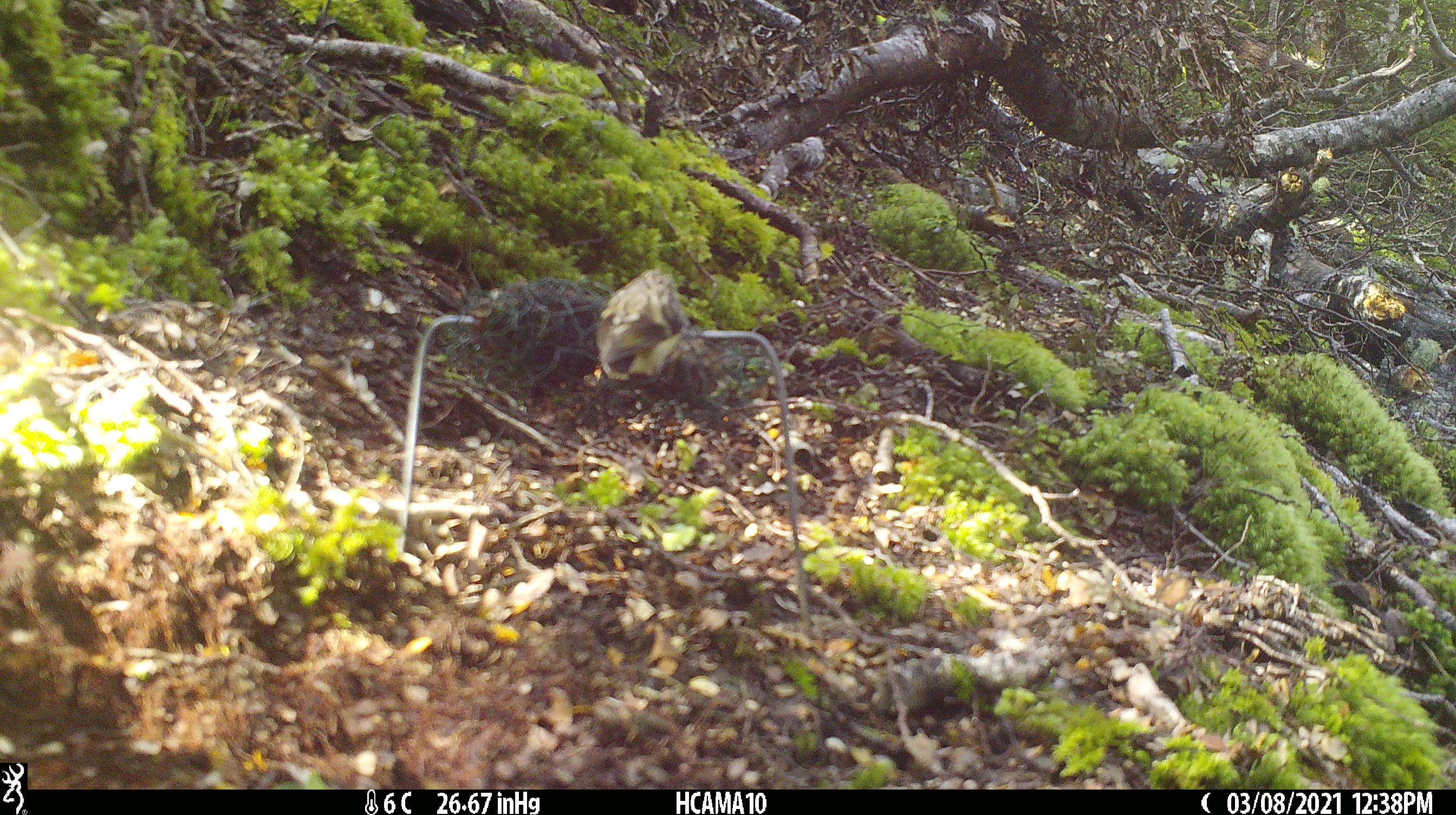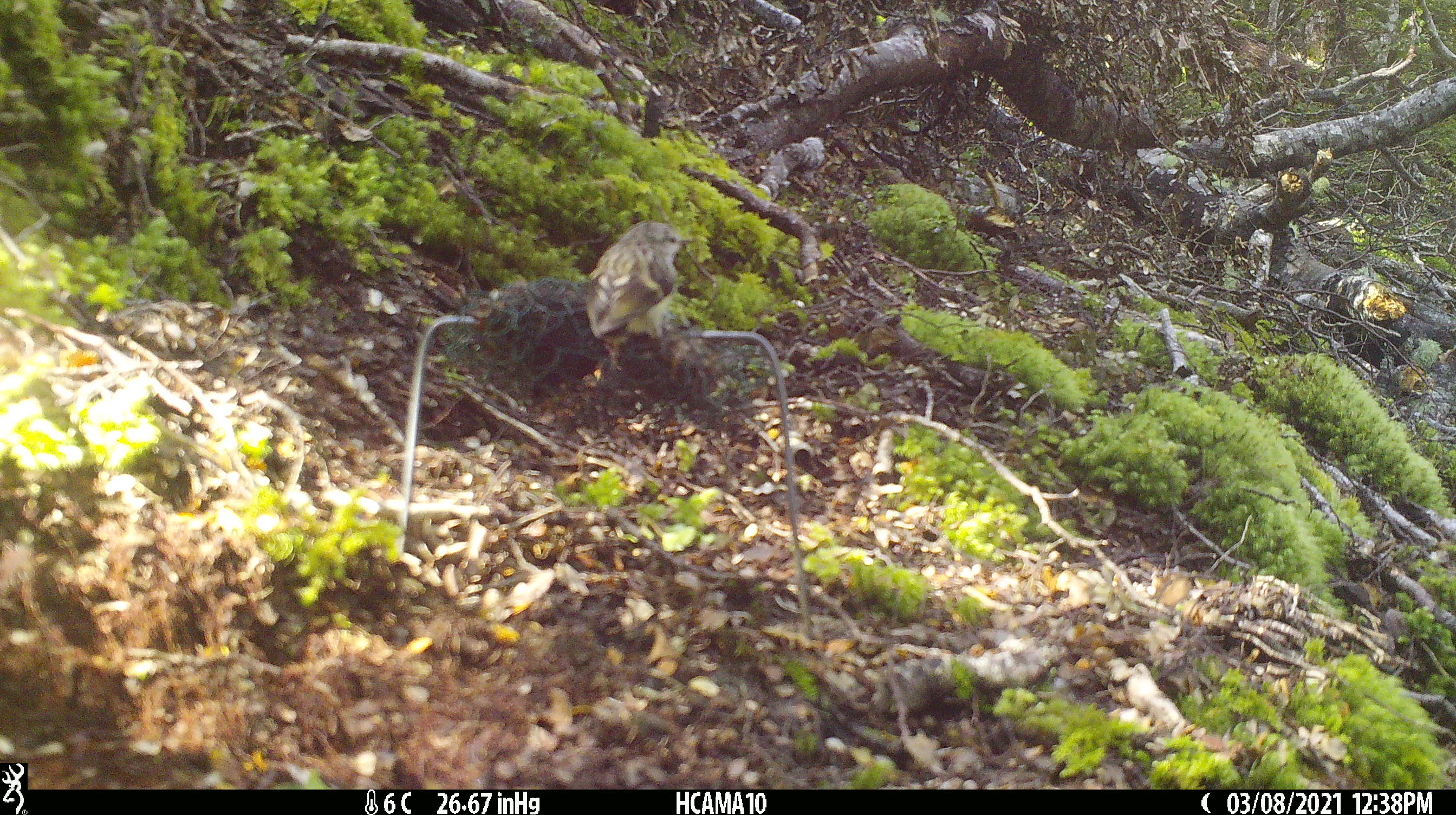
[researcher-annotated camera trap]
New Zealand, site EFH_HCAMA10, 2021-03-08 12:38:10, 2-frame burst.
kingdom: Animalia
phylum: Chordata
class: Aves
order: Passeriformes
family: Acanthisittidae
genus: Acanthisitta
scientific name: Acanthisitta chloris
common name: rifleman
Rifleman (Acanthisitta chloris).